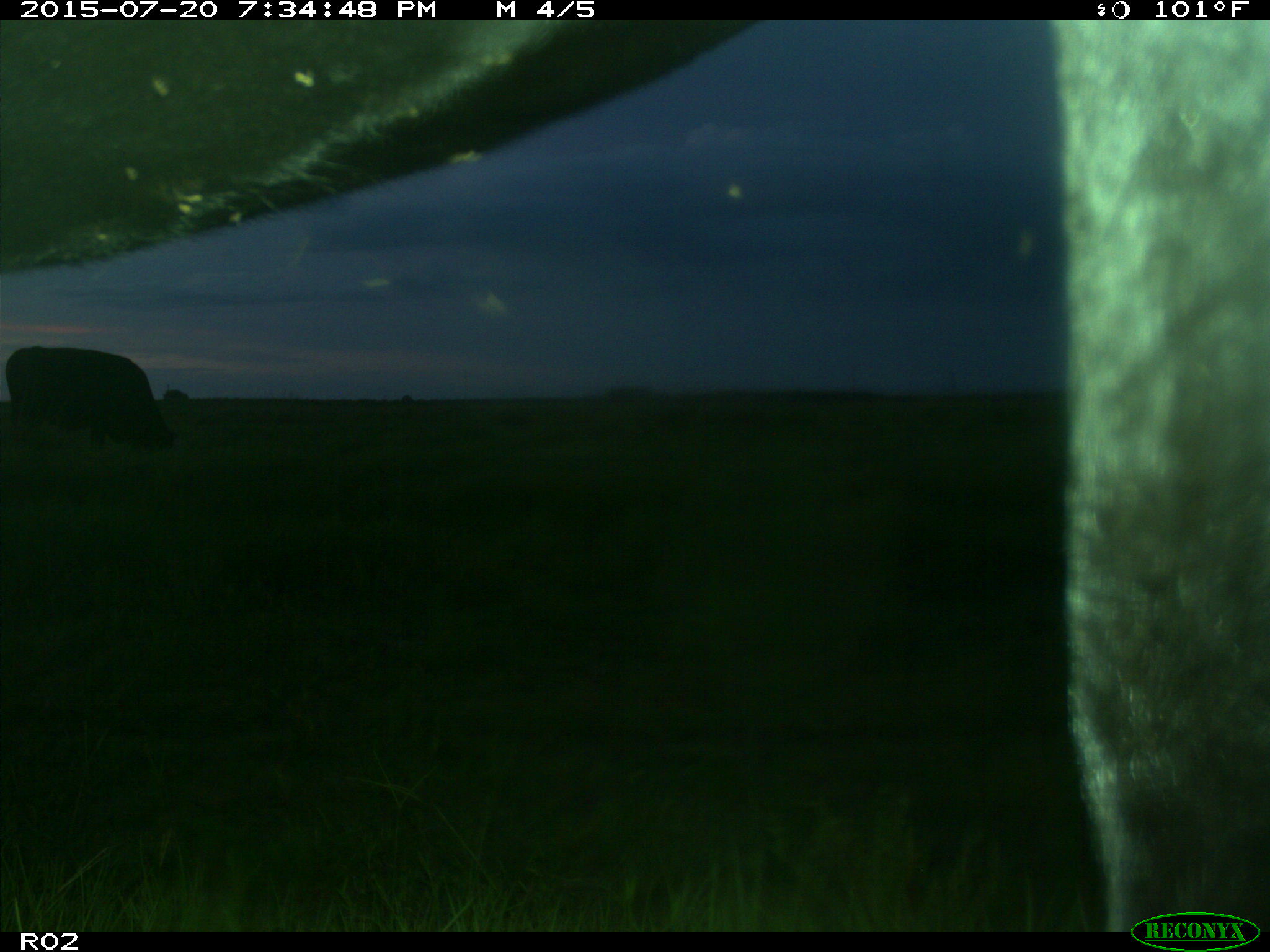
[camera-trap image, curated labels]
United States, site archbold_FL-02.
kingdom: Animalia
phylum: Chordata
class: Mammalia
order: Artiodactyla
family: Bovidae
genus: Bos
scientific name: Bos taurus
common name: domestic cow